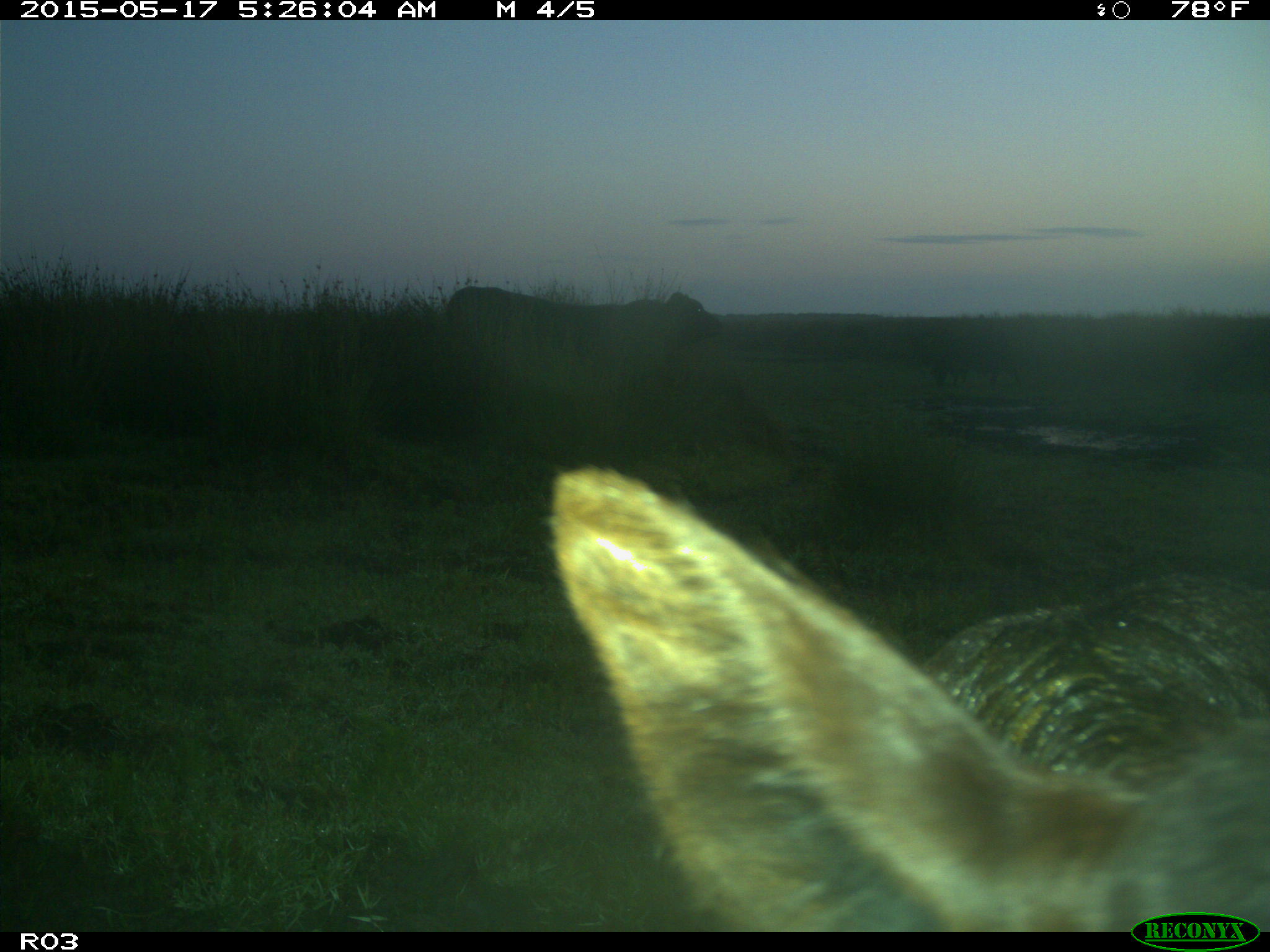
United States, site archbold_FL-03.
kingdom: Animalia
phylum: Chordata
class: Mammalia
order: Artiodactyla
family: Bovidae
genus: Bos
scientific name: Bos taurus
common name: domestic cow